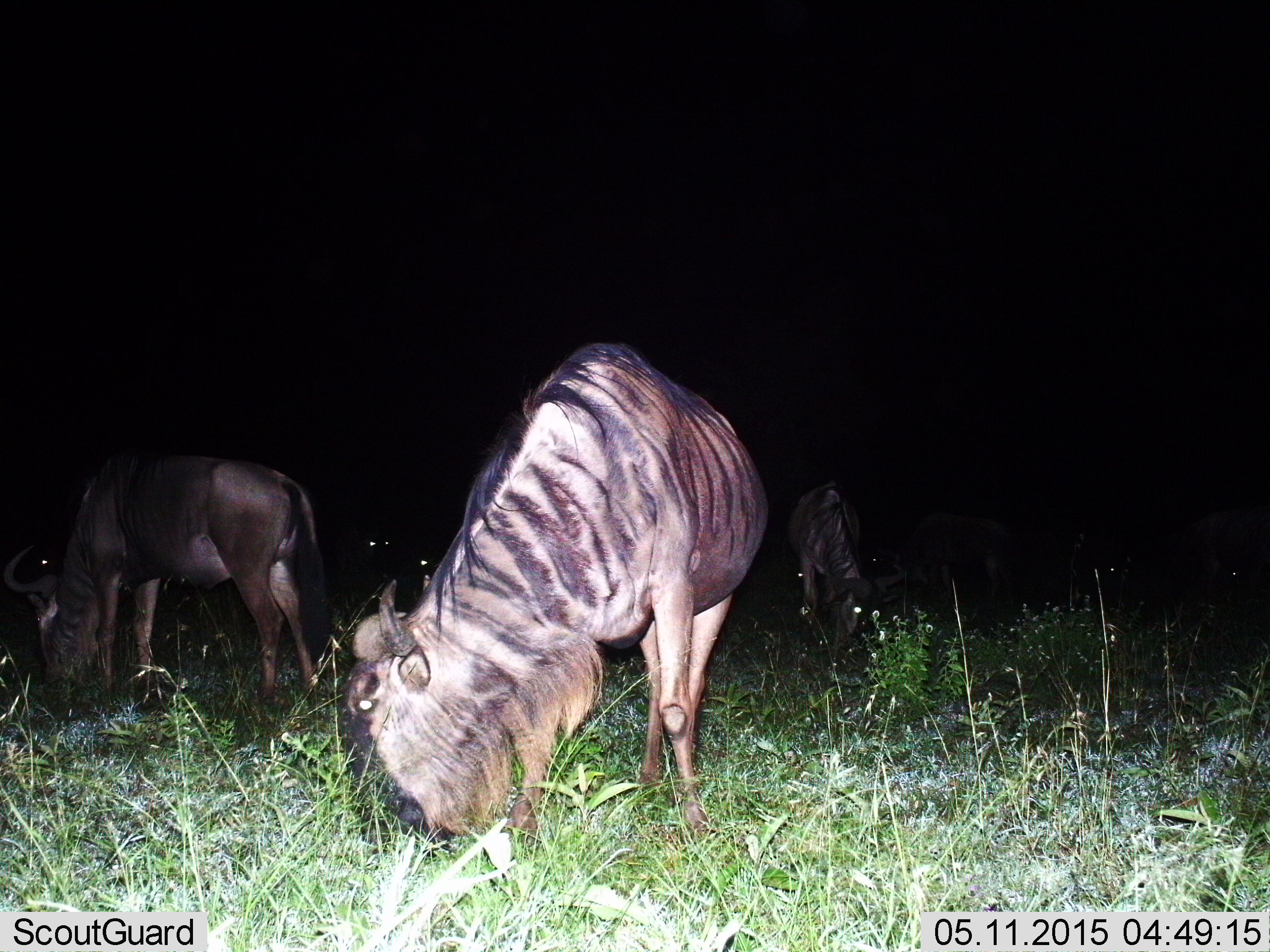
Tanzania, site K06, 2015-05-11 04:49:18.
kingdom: Animalia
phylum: Chordata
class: Mammalia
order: Artiodactyla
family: Bovidae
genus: Connochaetes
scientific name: Connochaetes taurinus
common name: blue wildebeest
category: wildebeest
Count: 4.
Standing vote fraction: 10%.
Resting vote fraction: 0%.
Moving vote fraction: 0%.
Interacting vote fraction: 0%.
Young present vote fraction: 0%.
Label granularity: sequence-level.